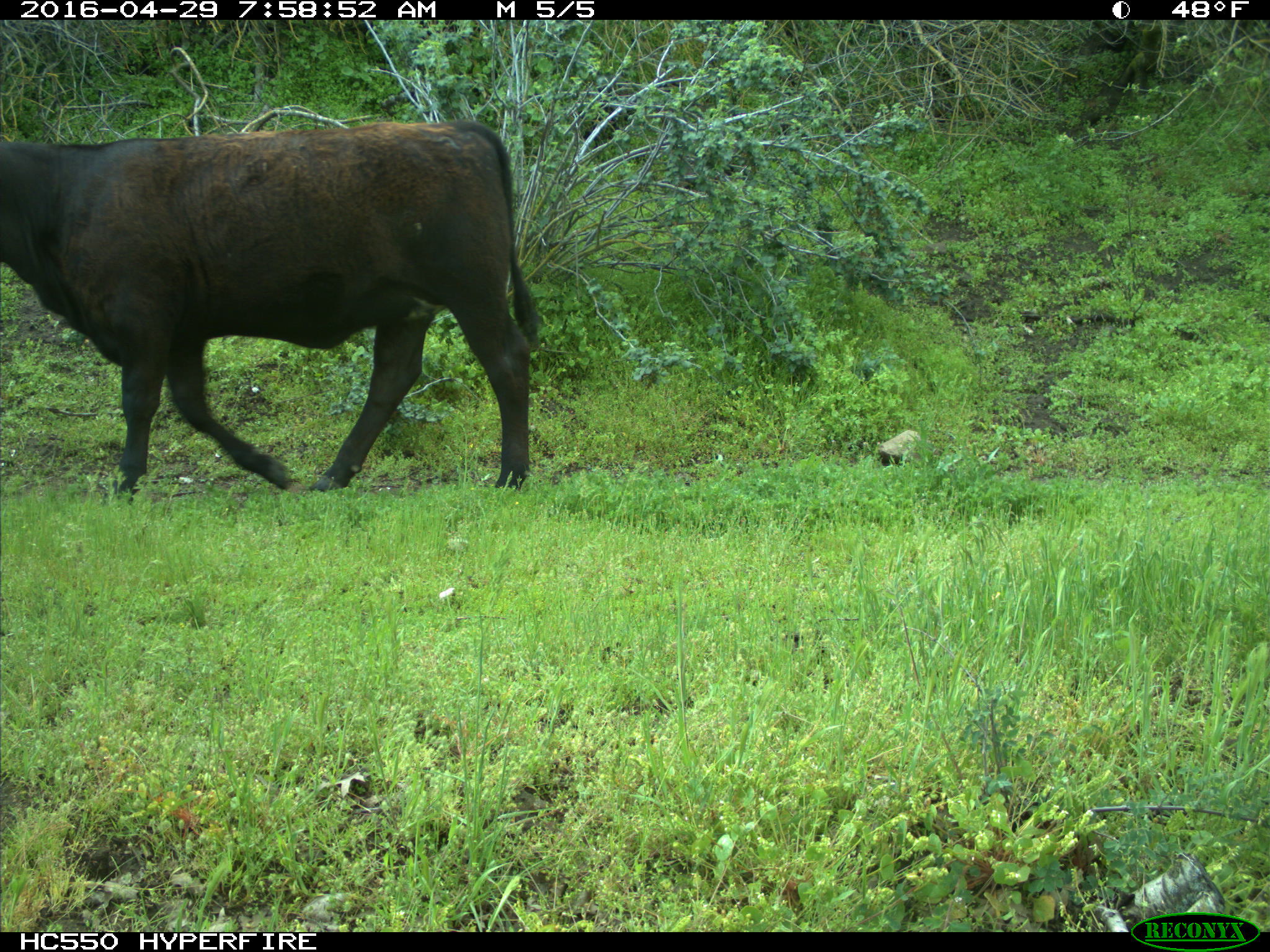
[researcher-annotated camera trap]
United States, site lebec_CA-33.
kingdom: Animalia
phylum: Chordata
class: Mammalia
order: Artiodactyla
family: Bovidae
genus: Bos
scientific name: Bos taurus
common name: domestic cow